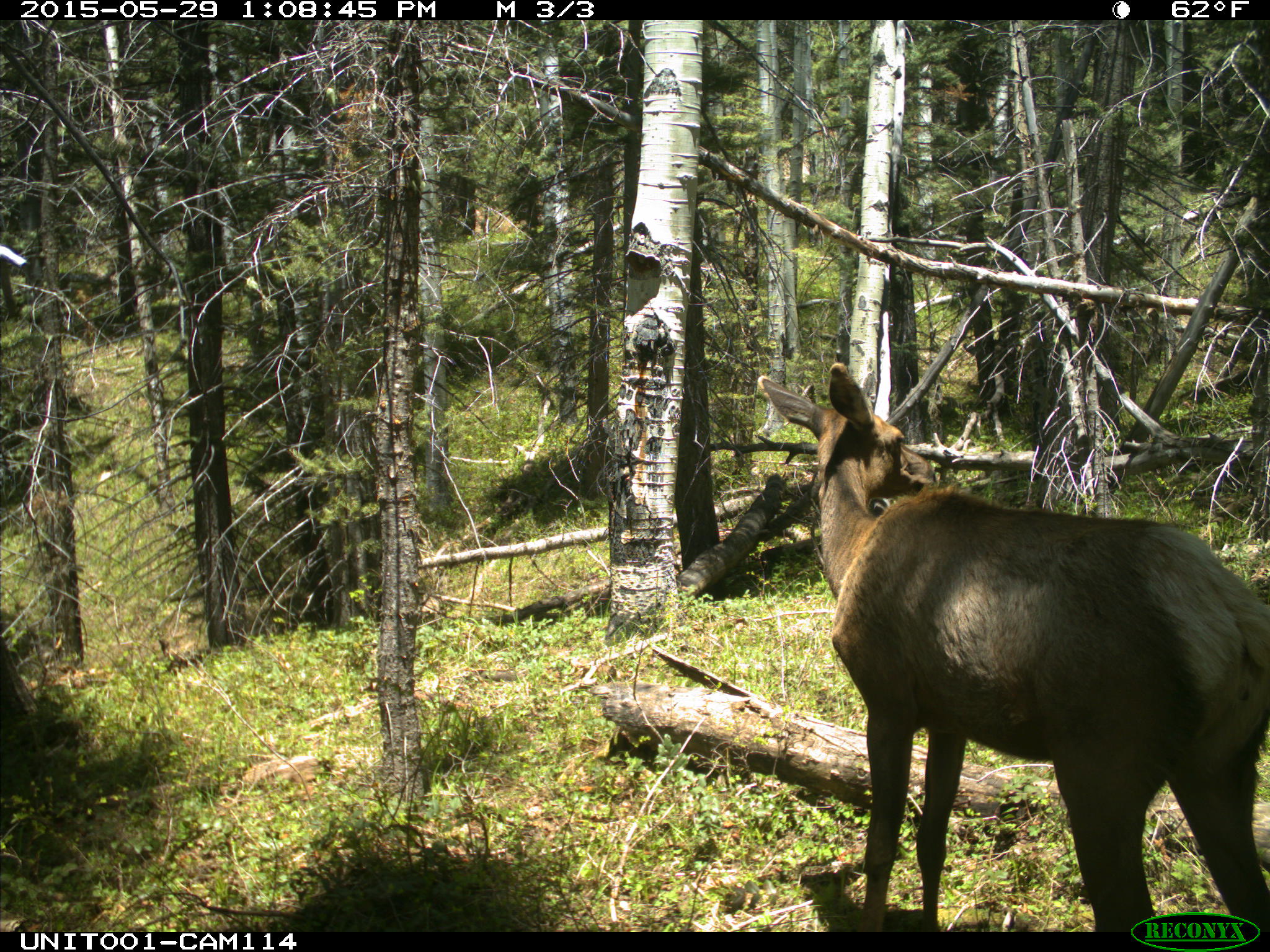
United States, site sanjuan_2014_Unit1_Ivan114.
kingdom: Animalia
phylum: Chordata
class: Mammalia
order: Artiodactyla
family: Cervidae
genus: Cervus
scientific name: Cervus elaphus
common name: red deer